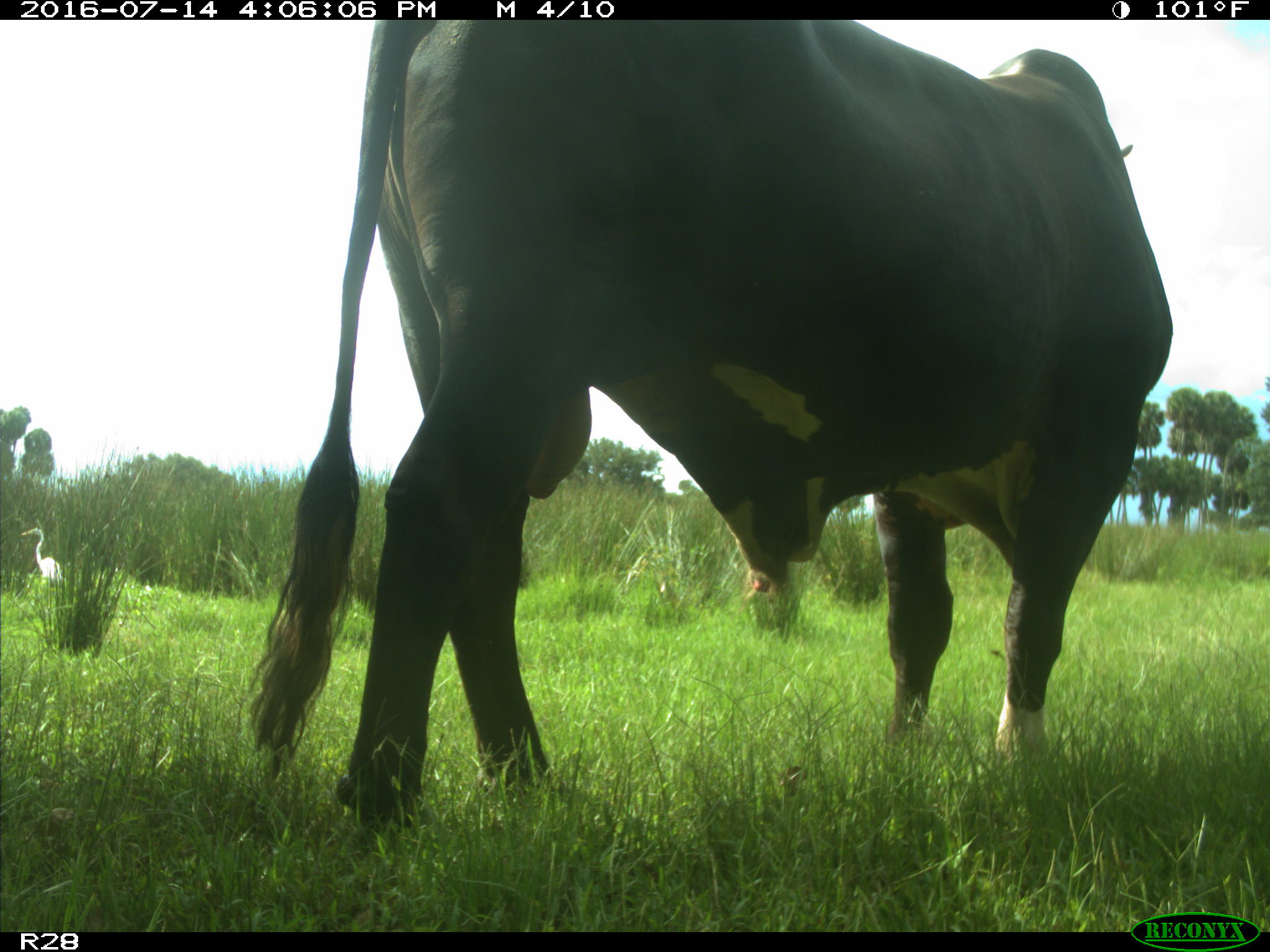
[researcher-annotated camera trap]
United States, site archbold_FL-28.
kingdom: Animalia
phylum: Chordata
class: Mammalia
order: Artiodactyla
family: Bovidae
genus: Bos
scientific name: Bos taurus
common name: domestic cow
Bos taurus (domestic cow).